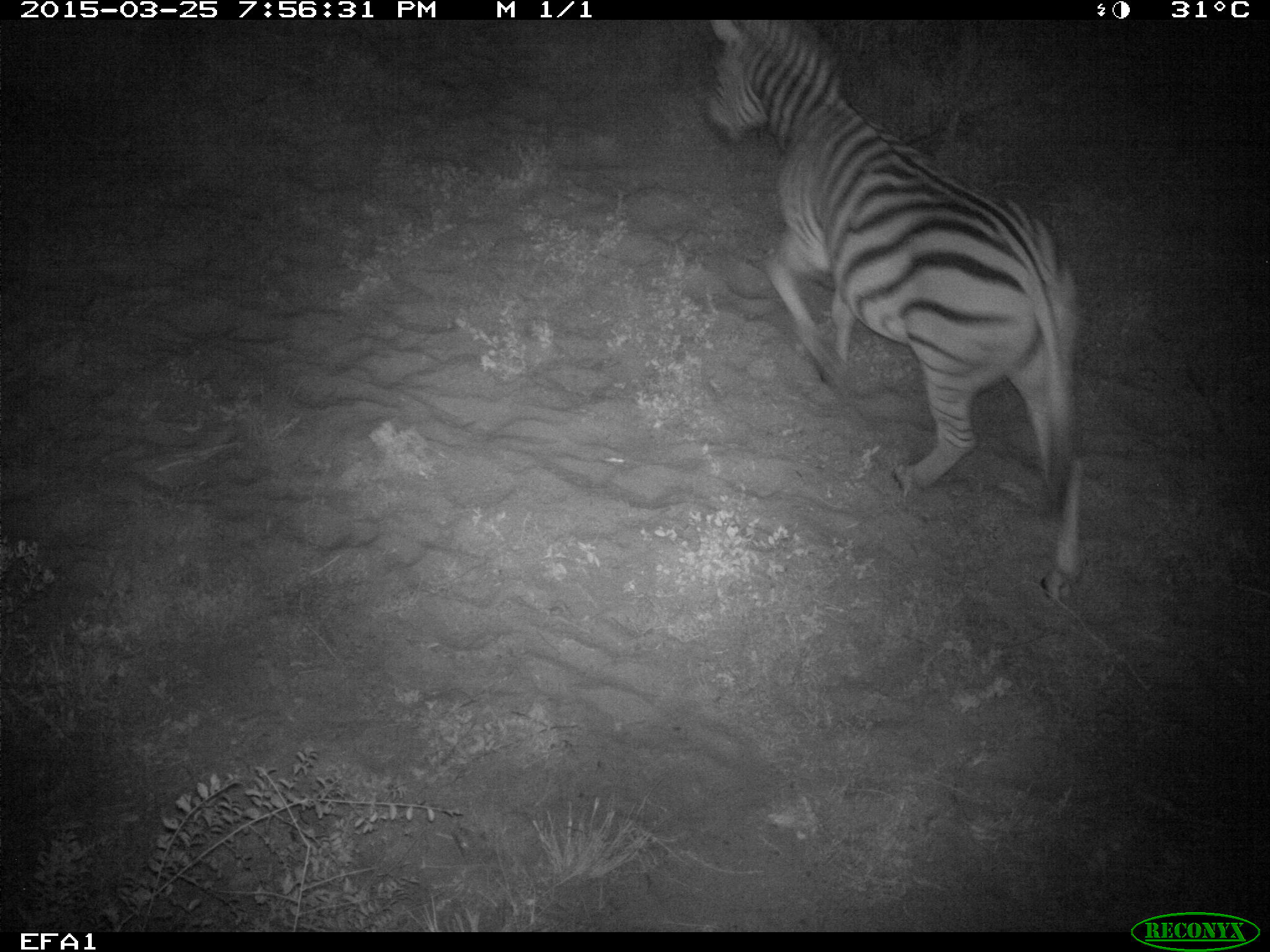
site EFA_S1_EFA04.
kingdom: Animalia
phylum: Chordata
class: Mammalia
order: Perissodactyla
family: Equidae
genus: Equus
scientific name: Equus quagga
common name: plains zebra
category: zebraplains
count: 1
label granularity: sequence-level